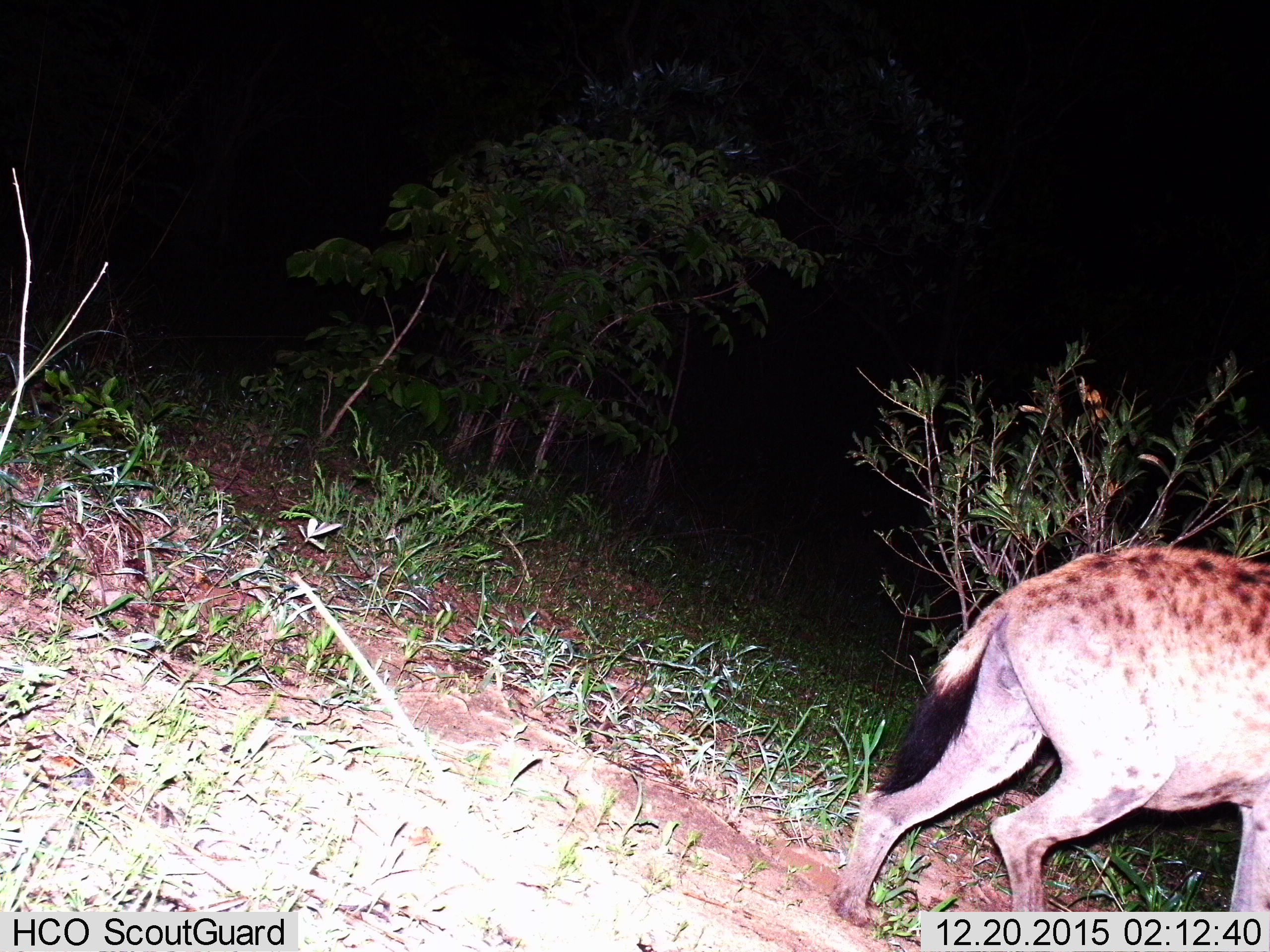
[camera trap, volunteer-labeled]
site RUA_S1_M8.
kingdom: Animalia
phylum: Chordata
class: Mammalia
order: Carnivora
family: Hyaenidae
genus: Crocuta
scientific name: Crocuta crocuta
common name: spotted hyena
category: hyenaspotted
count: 1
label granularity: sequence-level